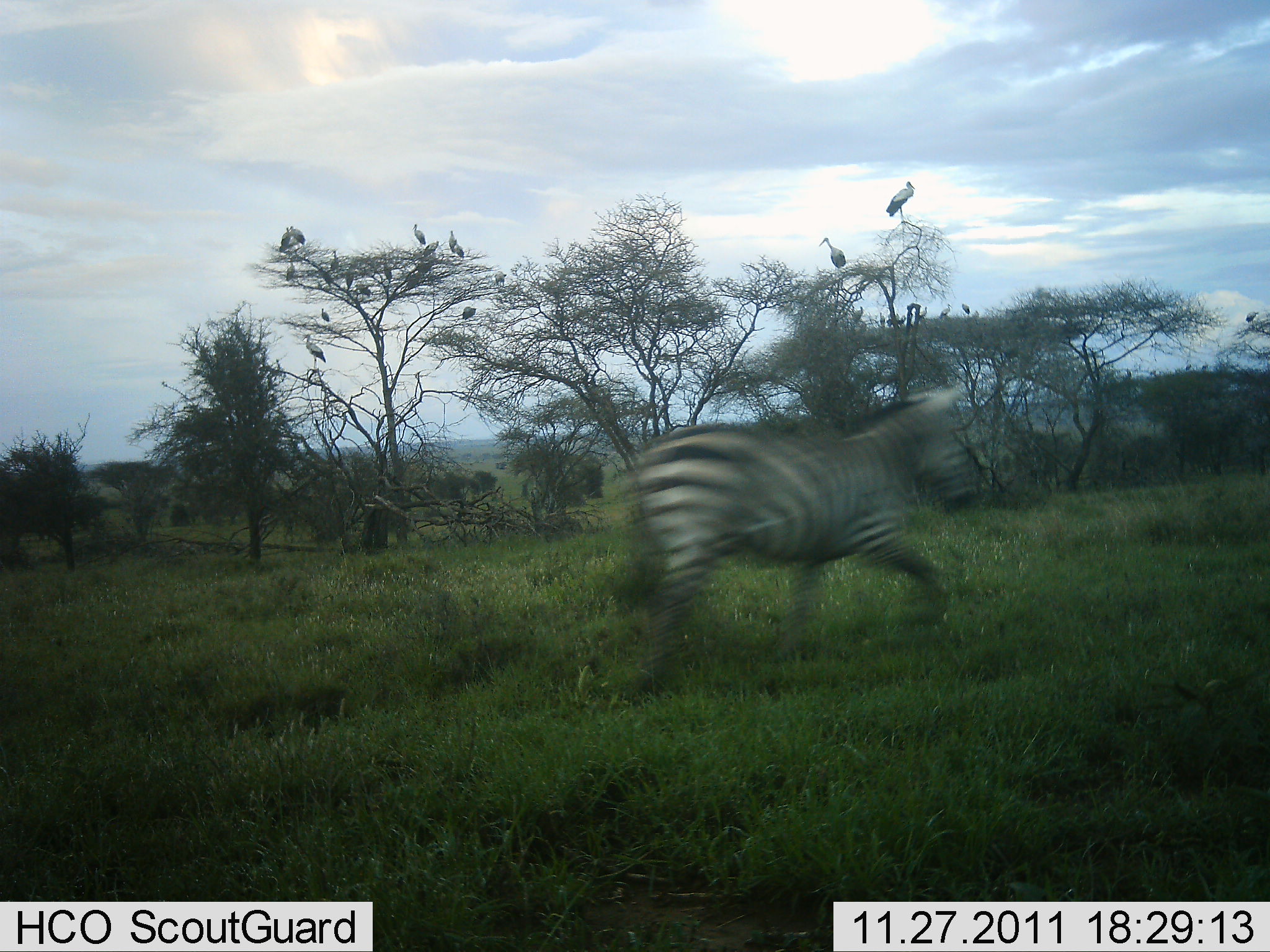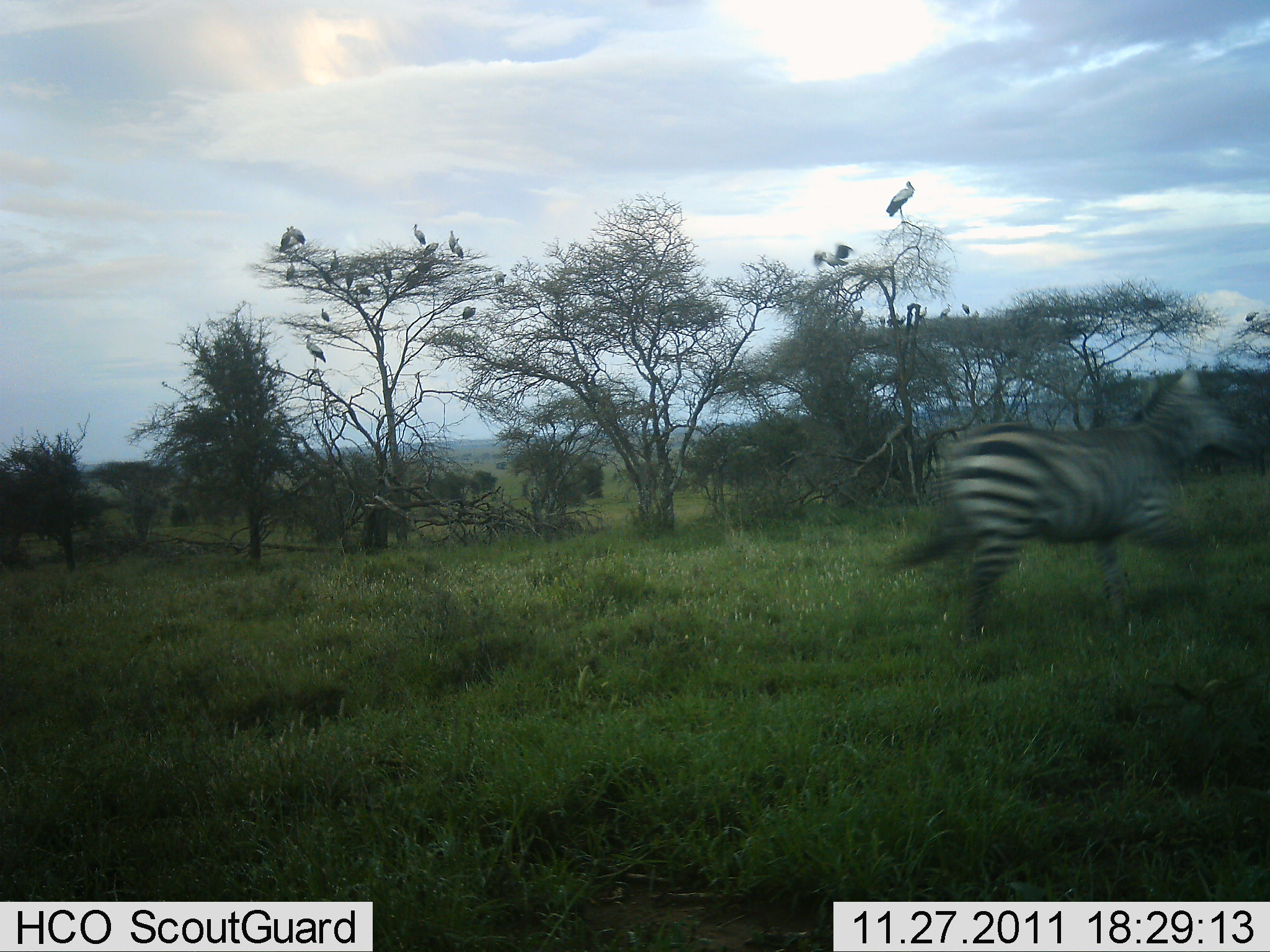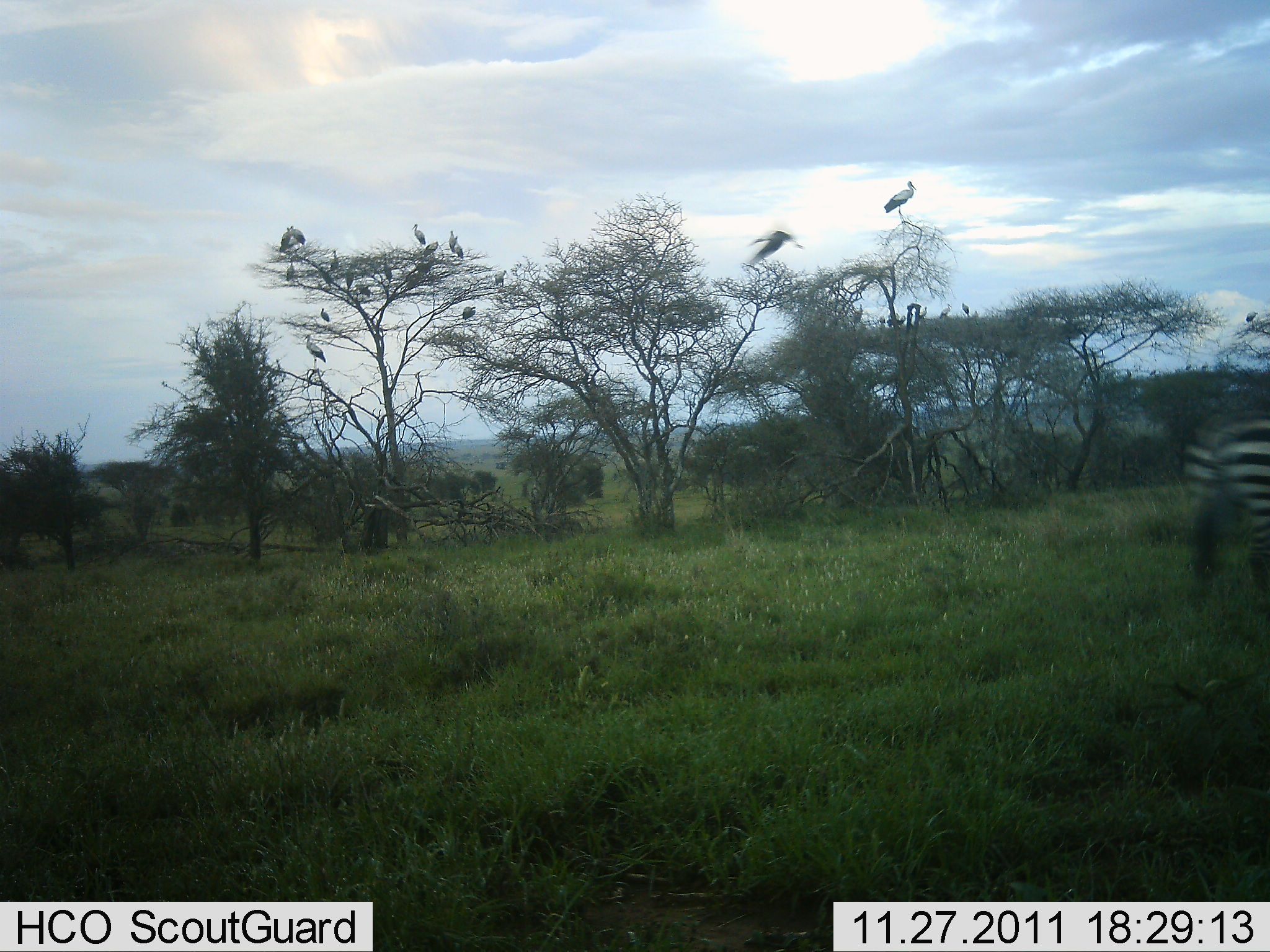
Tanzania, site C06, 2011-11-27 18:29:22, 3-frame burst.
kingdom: Animalia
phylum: Chordata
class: Aves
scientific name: Aves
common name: bird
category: otherbird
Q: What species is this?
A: Otherbird (bird) (Aves).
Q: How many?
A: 11-50.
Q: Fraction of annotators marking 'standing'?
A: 64%.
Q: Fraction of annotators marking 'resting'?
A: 45%.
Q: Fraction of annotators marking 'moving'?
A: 45%.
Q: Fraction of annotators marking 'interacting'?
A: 0%.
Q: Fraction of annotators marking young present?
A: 0%.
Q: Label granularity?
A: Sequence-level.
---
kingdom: Animalia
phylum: Chordata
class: Mammalia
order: Perissodactyla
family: Equidae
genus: Equus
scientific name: Equus quagga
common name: plains zebra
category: zebra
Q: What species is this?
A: Zebra (plains zebra) (Equus quagga).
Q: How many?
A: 1.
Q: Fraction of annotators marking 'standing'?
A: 6%.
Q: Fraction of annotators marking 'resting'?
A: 0%.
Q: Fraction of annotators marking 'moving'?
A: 100%.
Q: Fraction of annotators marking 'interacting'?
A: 0%.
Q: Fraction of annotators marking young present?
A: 0%.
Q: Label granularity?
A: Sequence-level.